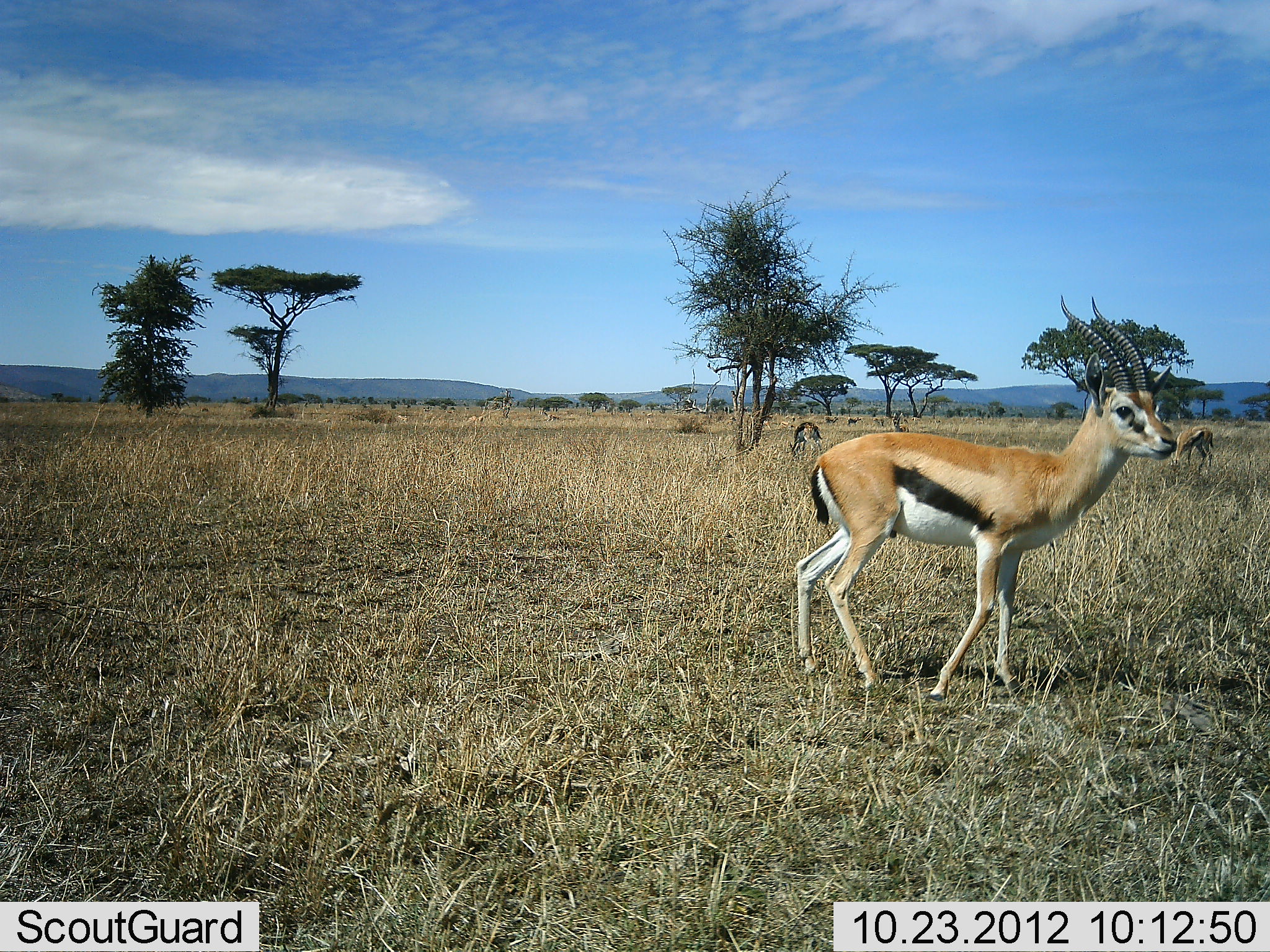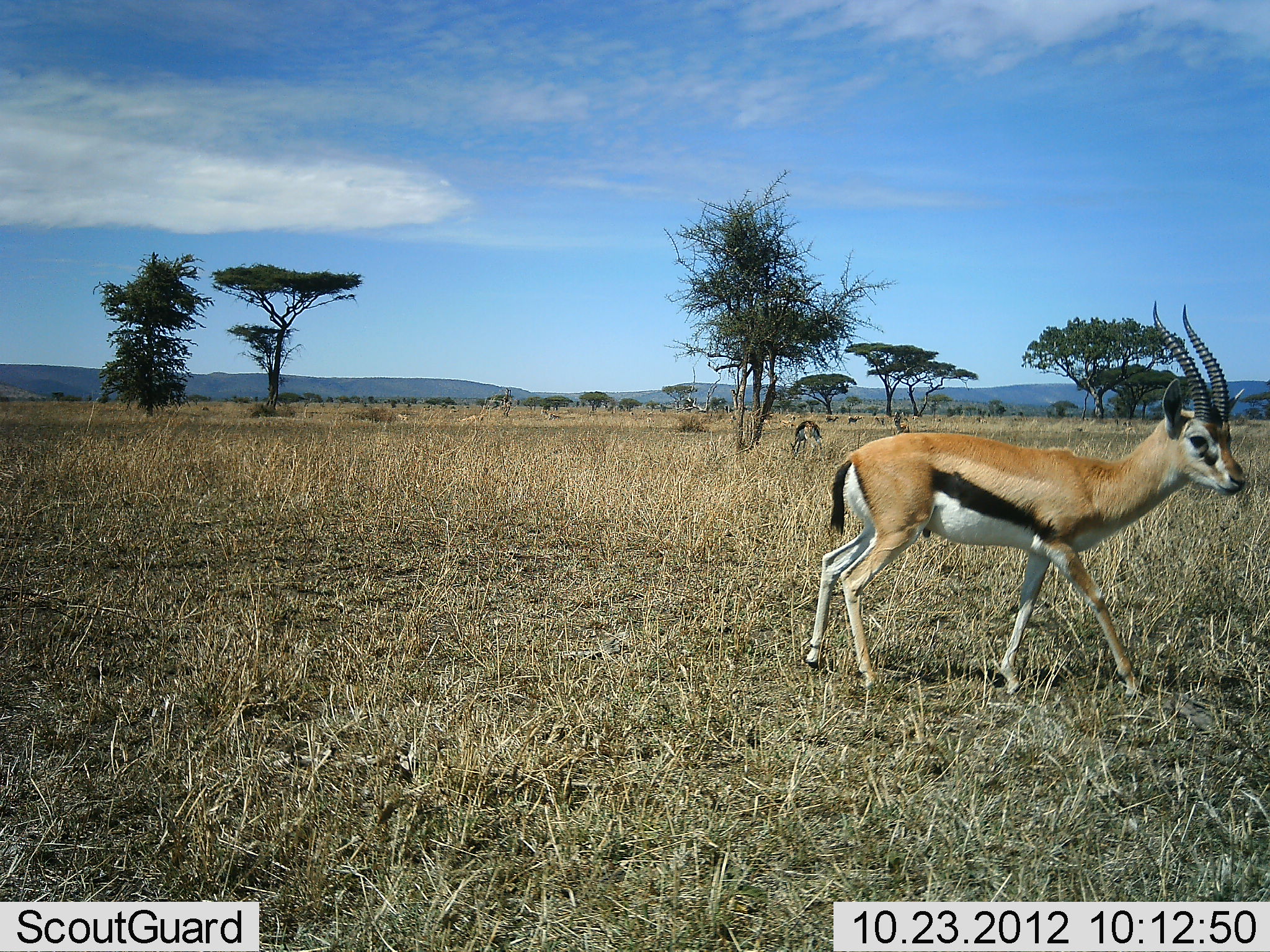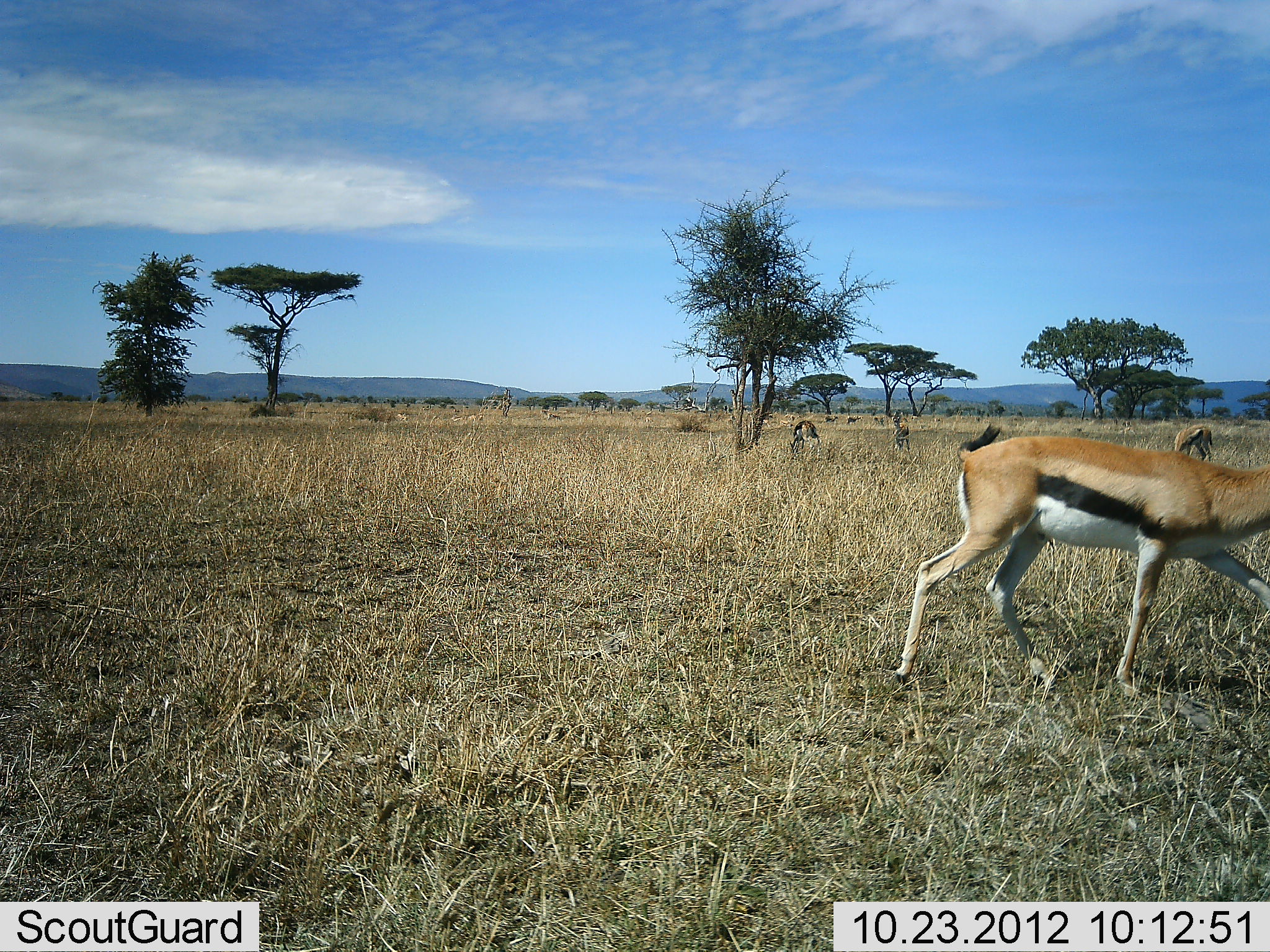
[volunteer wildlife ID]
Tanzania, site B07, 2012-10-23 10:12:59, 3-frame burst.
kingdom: Animalia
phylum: Chordata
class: Mammalia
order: Artiodactyla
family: Bovidae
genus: Eudorcas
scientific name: Eudorcas thomsonii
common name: thomson's gazelle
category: gazellethomsons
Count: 4.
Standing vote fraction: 40%.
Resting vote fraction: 0%.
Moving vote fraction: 60%.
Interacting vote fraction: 0%.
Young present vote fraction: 0%.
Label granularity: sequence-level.